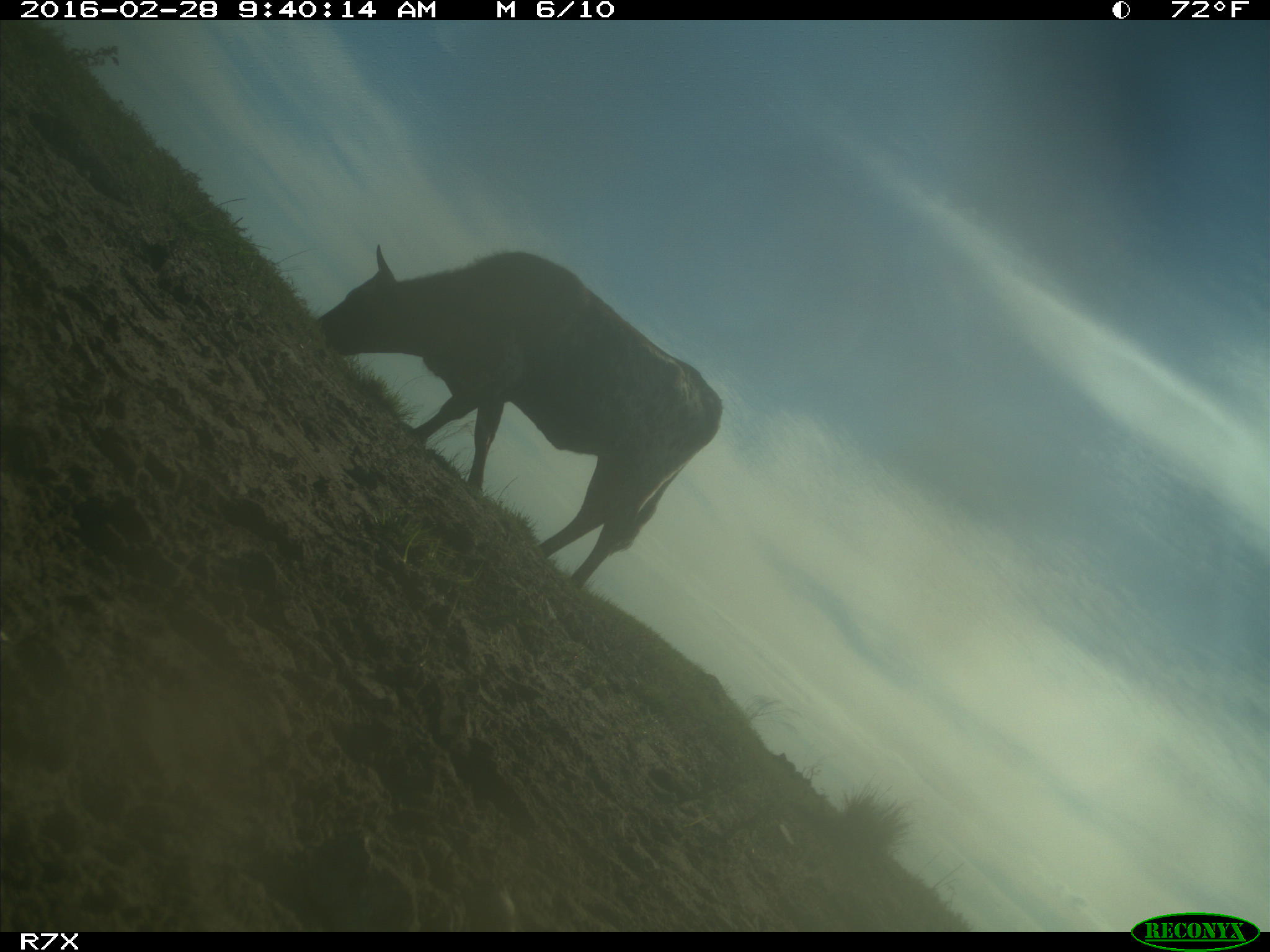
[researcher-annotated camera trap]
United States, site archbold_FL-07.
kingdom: Animalia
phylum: Chordata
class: Mammalia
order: Artiodactyla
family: Bovidae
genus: Bos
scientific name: Bos taurus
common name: domestic cow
Bos taurus (domestic cow).